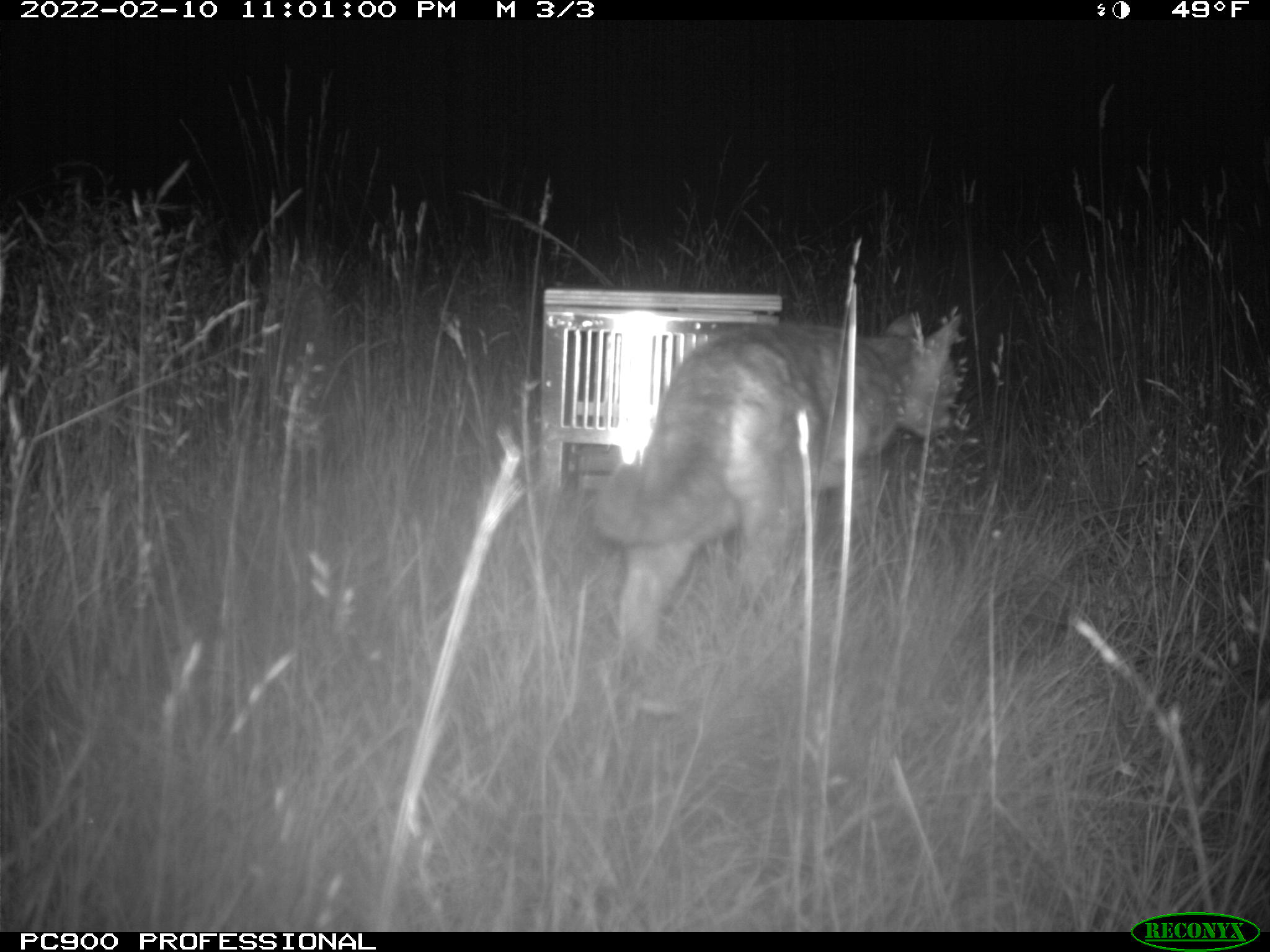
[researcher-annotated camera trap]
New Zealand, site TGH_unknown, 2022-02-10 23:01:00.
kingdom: Animalia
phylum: Chordata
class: Mammalia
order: Carnivora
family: Felidae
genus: Felis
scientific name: Felis catus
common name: domestic cat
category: cat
Cat (domestic cat) (Felis catus).